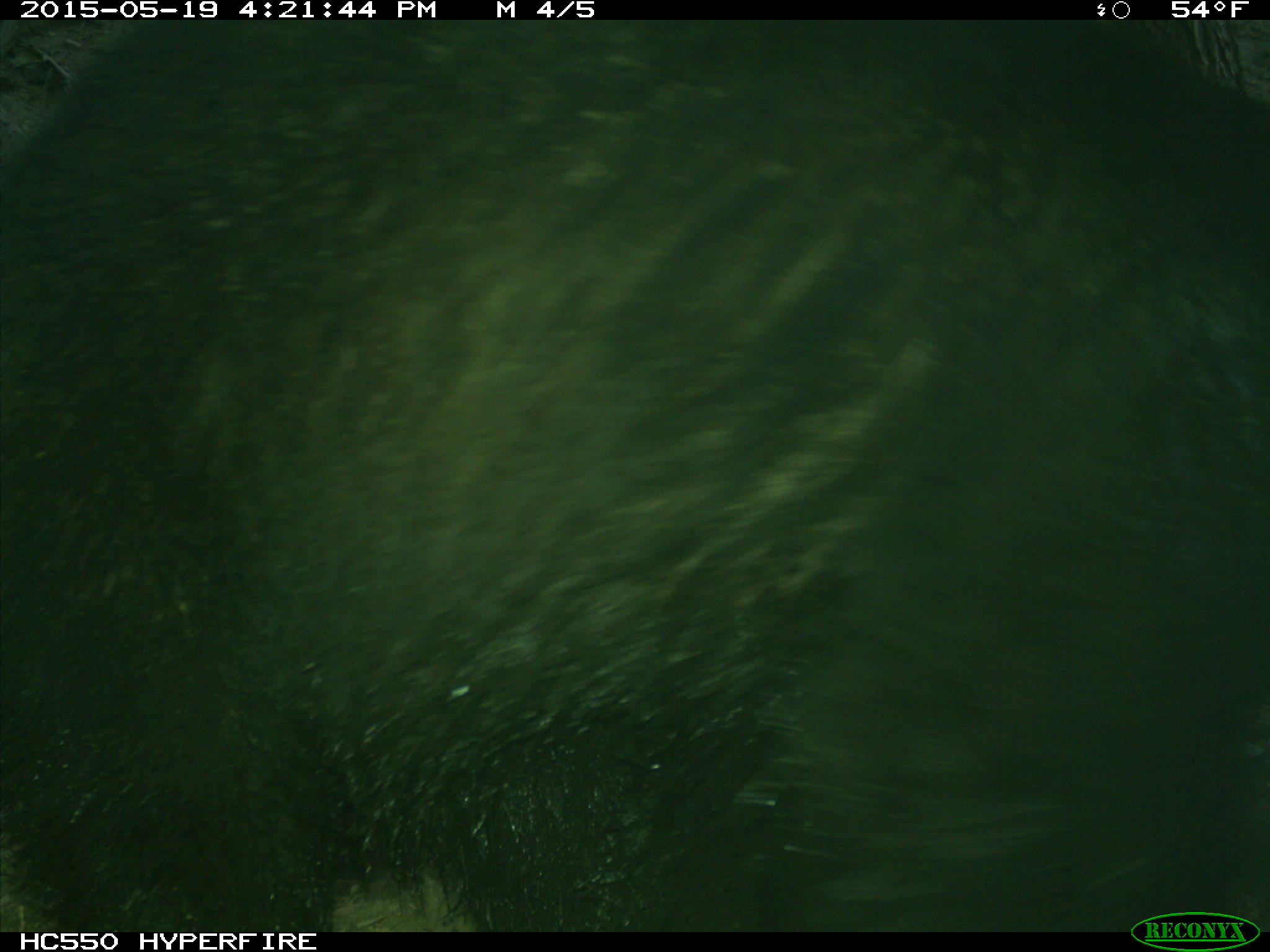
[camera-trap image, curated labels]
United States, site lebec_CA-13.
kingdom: Animalia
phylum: Chordata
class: Mammalia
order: Carnivora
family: Ursidae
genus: Ursus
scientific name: Ursus americanus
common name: american black bear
Ursus americanus (american black bear).